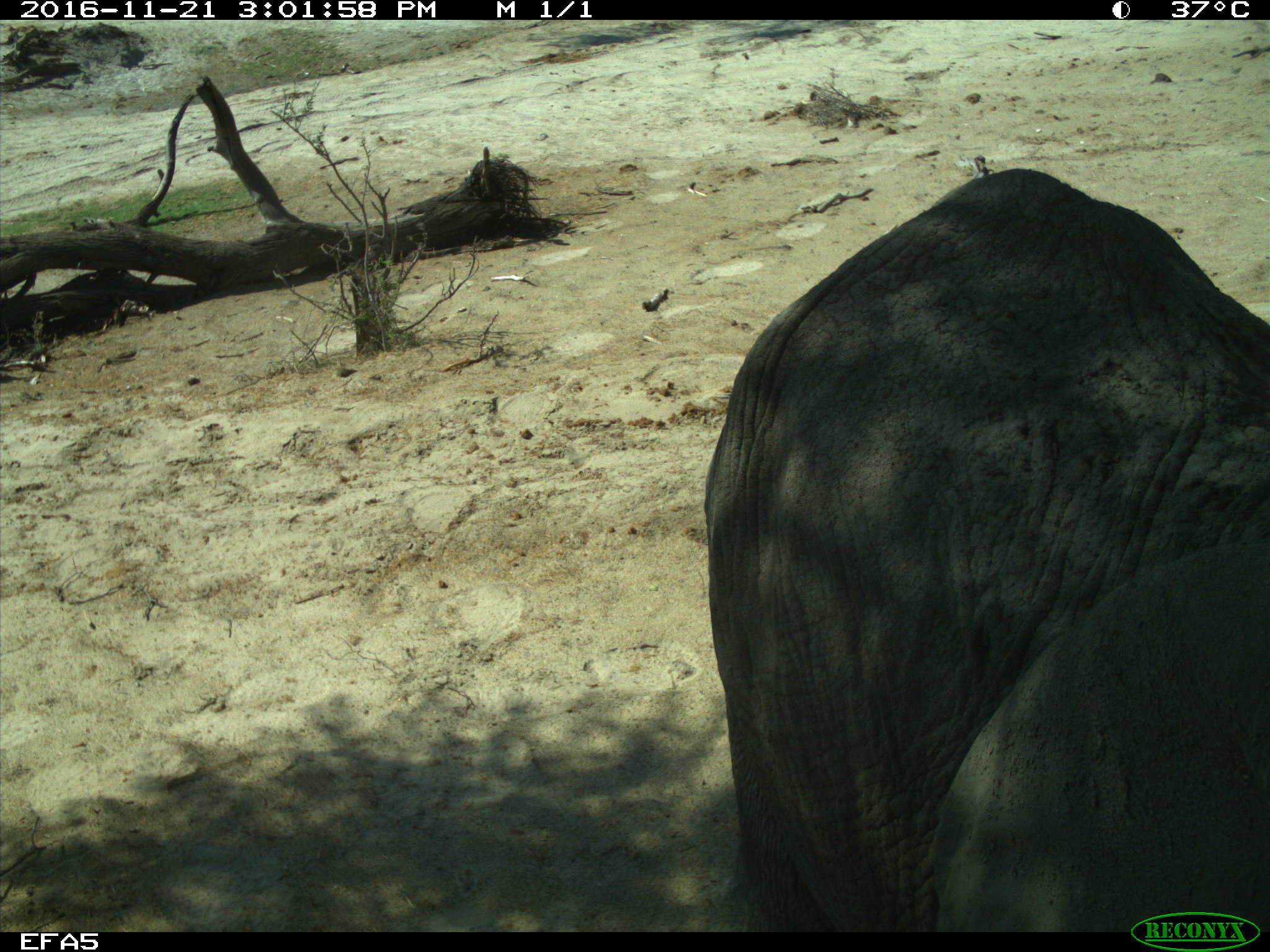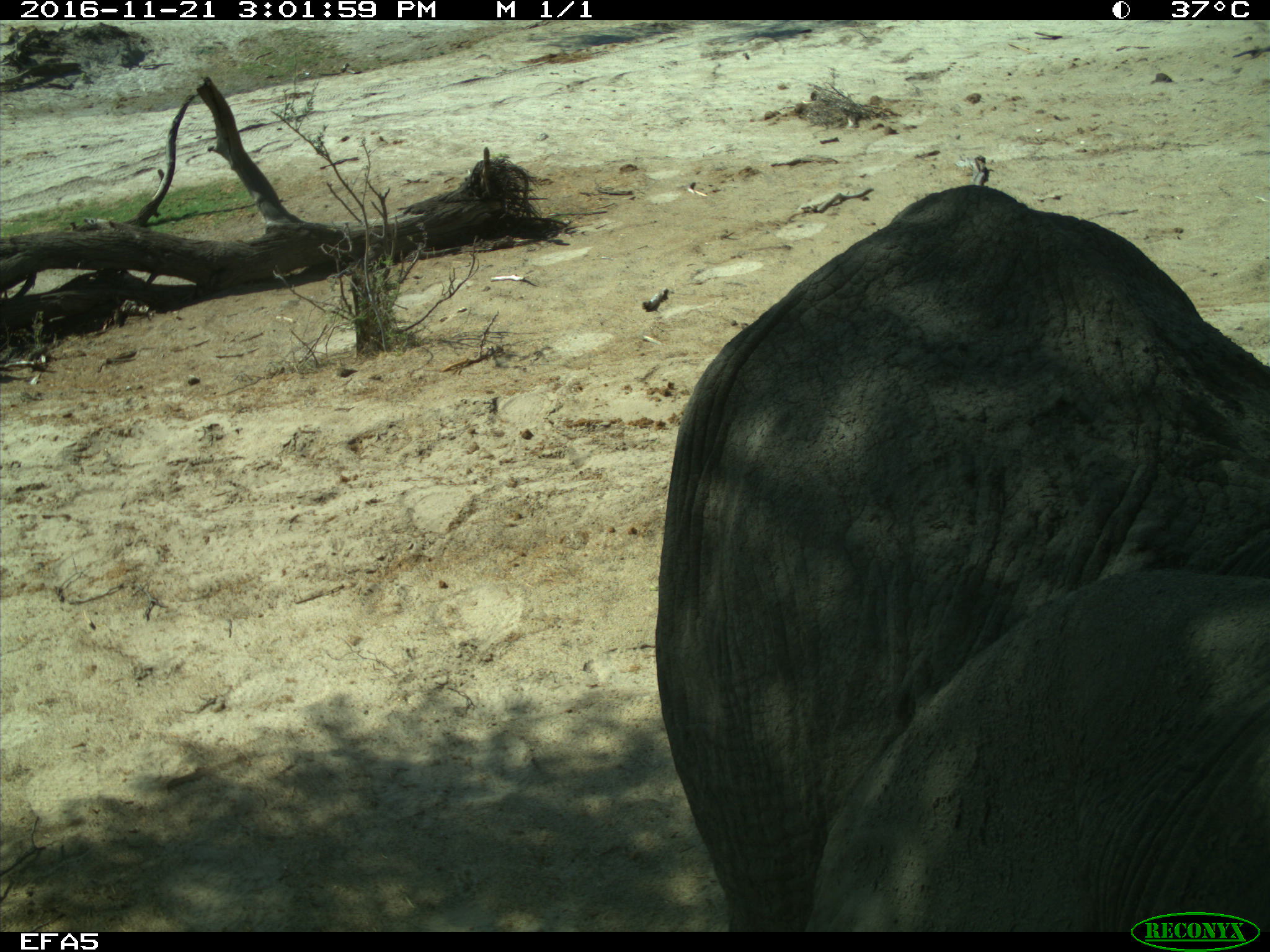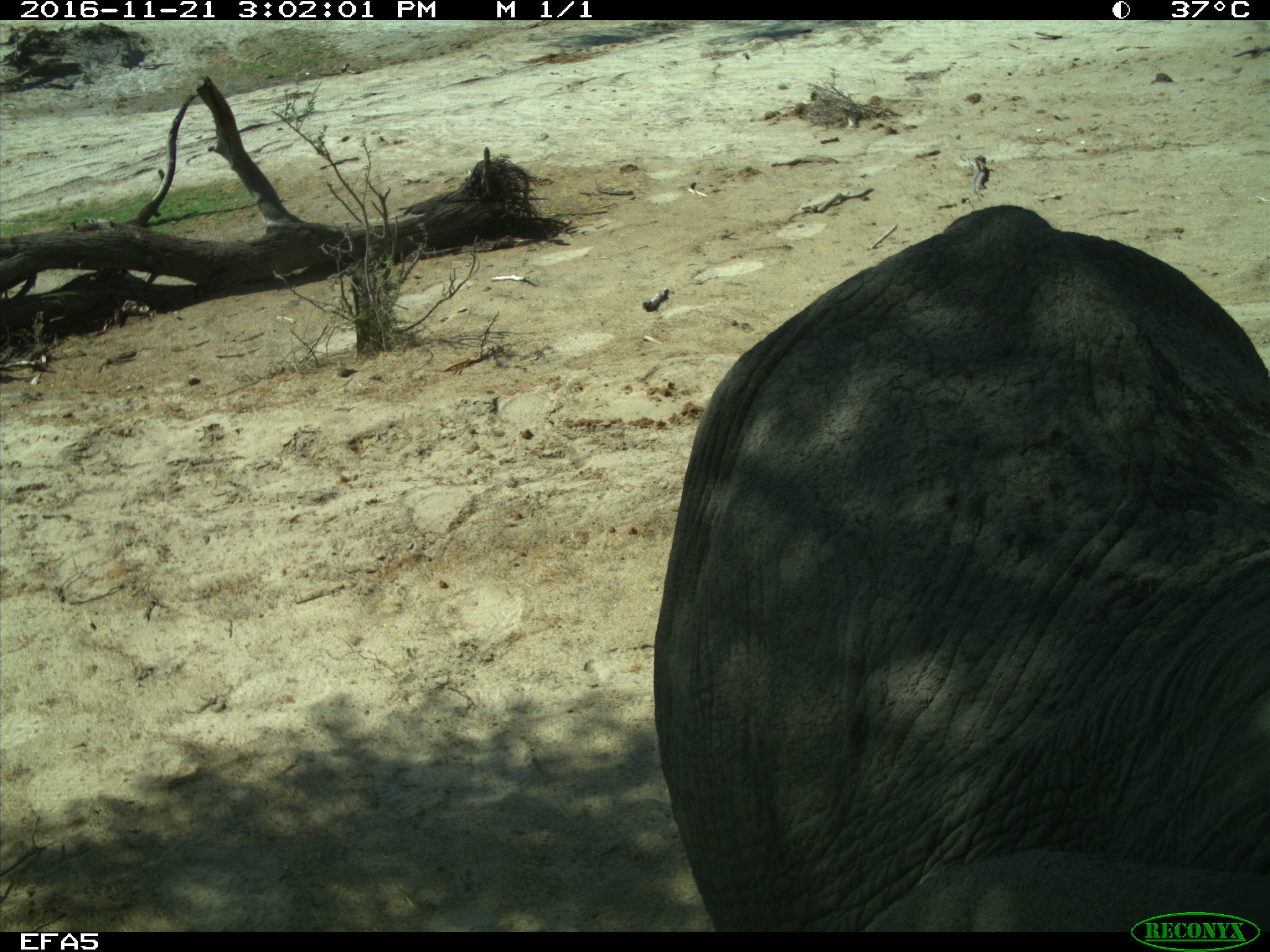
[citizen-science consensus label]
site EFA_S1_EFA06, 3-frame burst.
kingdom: Animalia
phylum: Chordata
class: Mammalia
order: Proboscidea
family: Elephantidae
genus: Loxodonta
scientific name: Loxodonta africana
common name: african bush elephant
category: elephant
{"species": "elephant (african bush elephant) (Loxodonta africana)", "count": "1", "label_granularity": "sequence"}